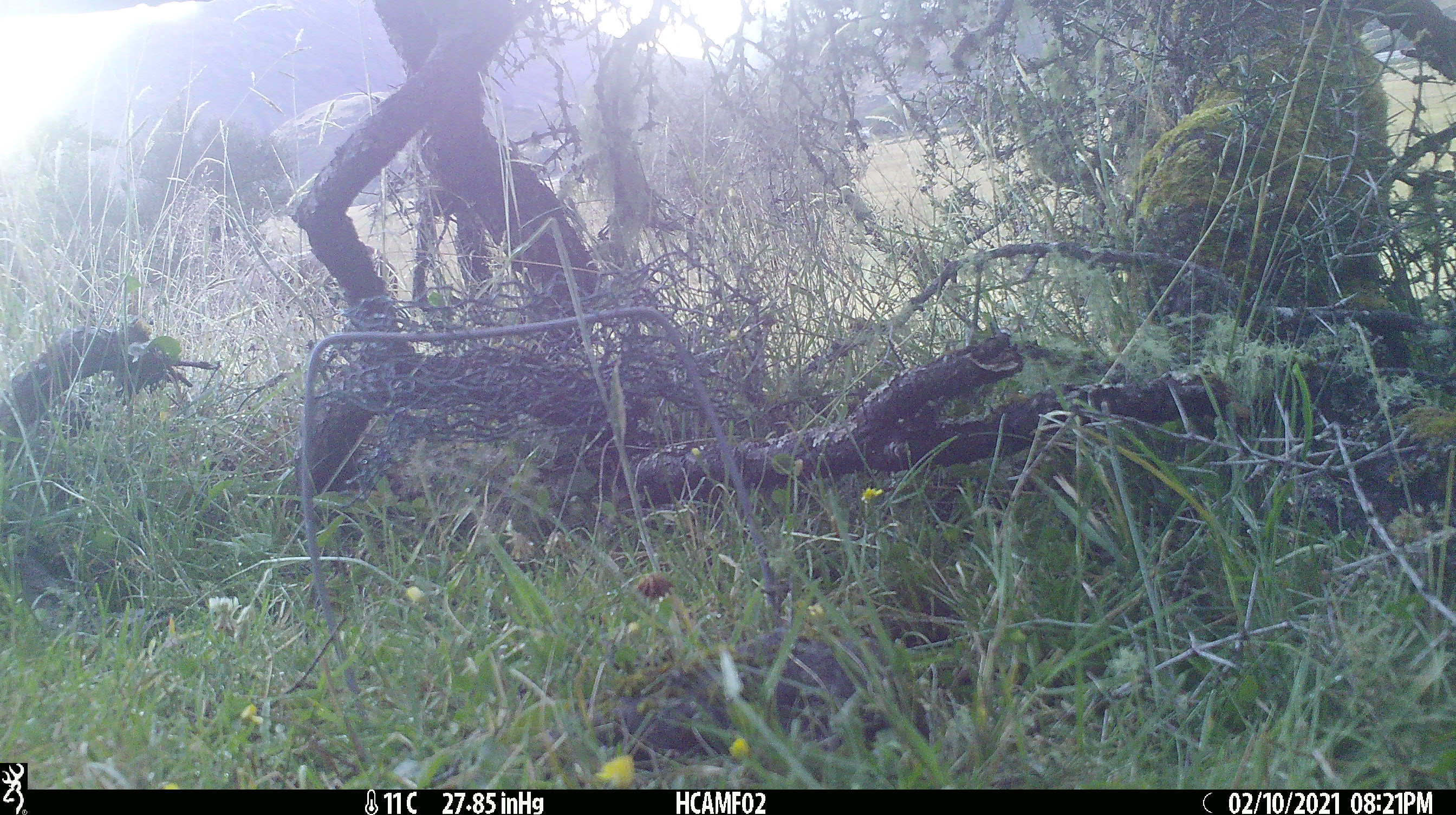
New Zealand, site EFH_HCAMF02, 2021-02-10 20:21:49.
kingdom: Animalia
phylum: Chordata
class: Mammalia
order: Artiodactyla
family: Bovidae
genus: Bos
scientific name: Bos taurus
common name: domestic cow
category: cow